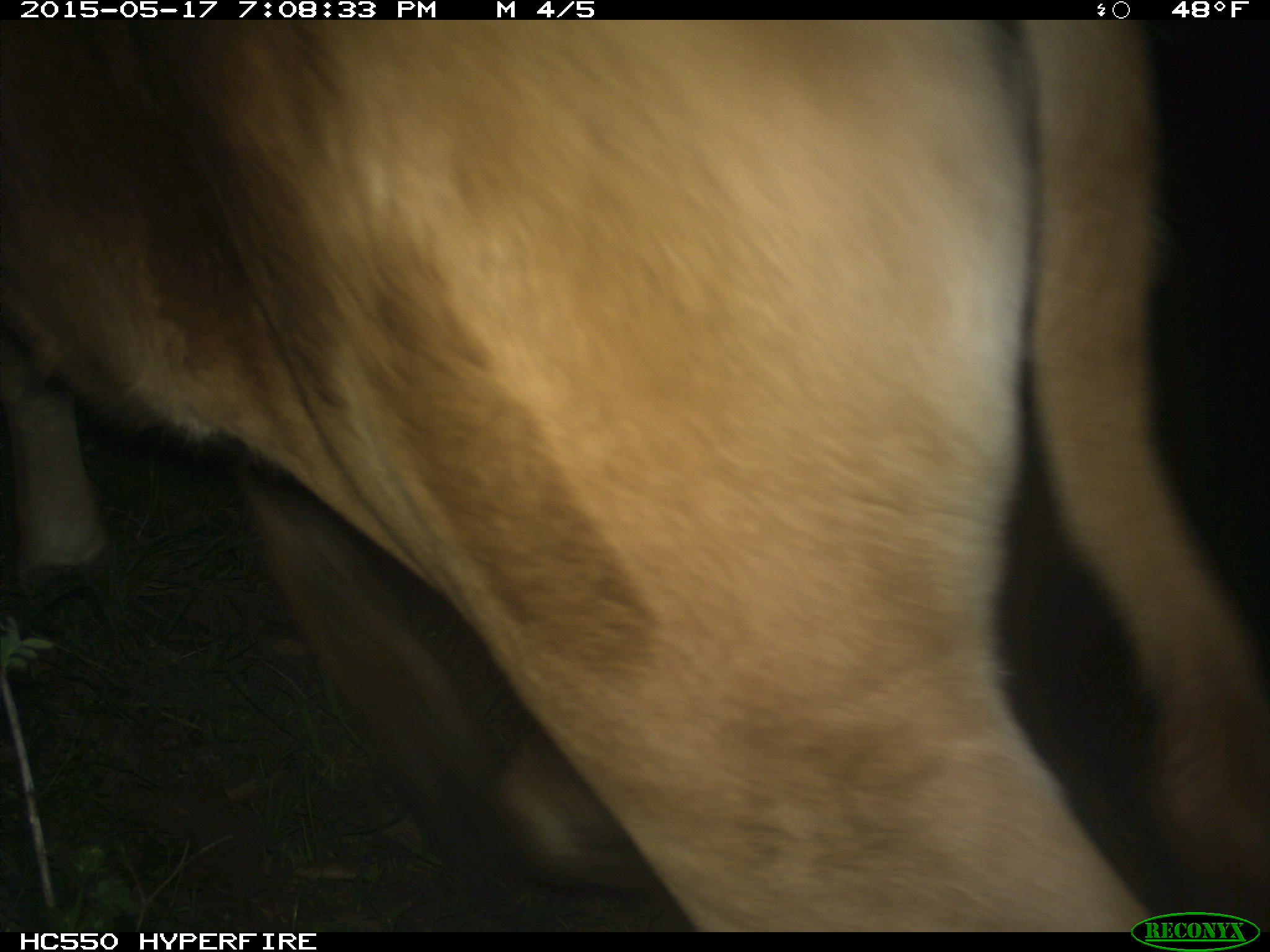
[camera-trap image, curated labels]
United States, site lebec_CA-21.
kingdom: Animalia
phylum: Chordata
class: Mammalia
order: Artiodactyla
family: Bovidae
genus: Bos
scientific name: Bos taurus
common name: domestic cow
Bos taurus (domestic cow).